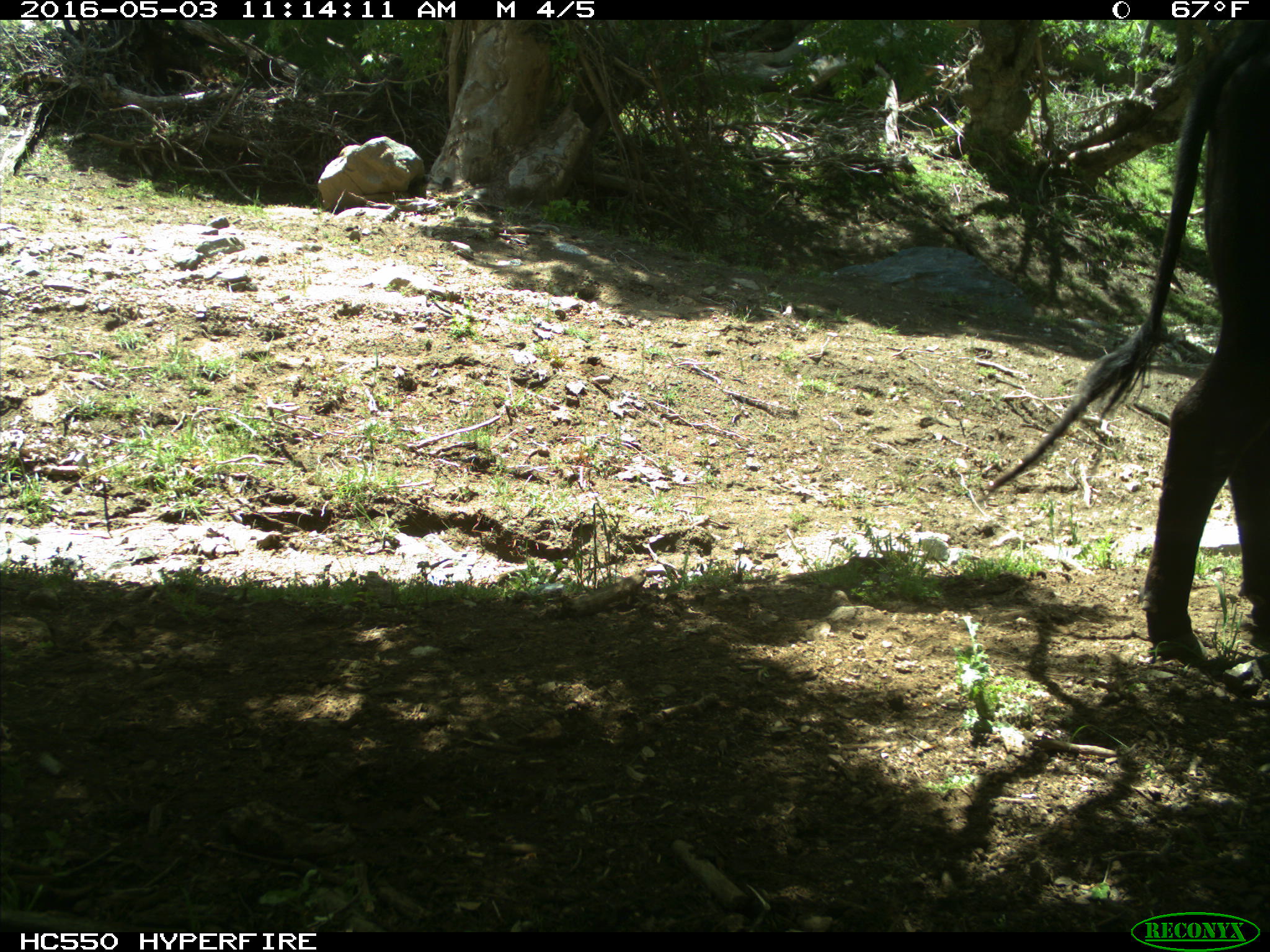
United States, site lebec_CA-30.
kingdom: Animalia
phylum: Chordata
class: Mammalia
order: Artiodactyla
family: Bovidae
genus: Bos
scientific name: Bos taurus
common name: domestic cow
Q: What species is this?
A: Bos taurus (domestic cow).